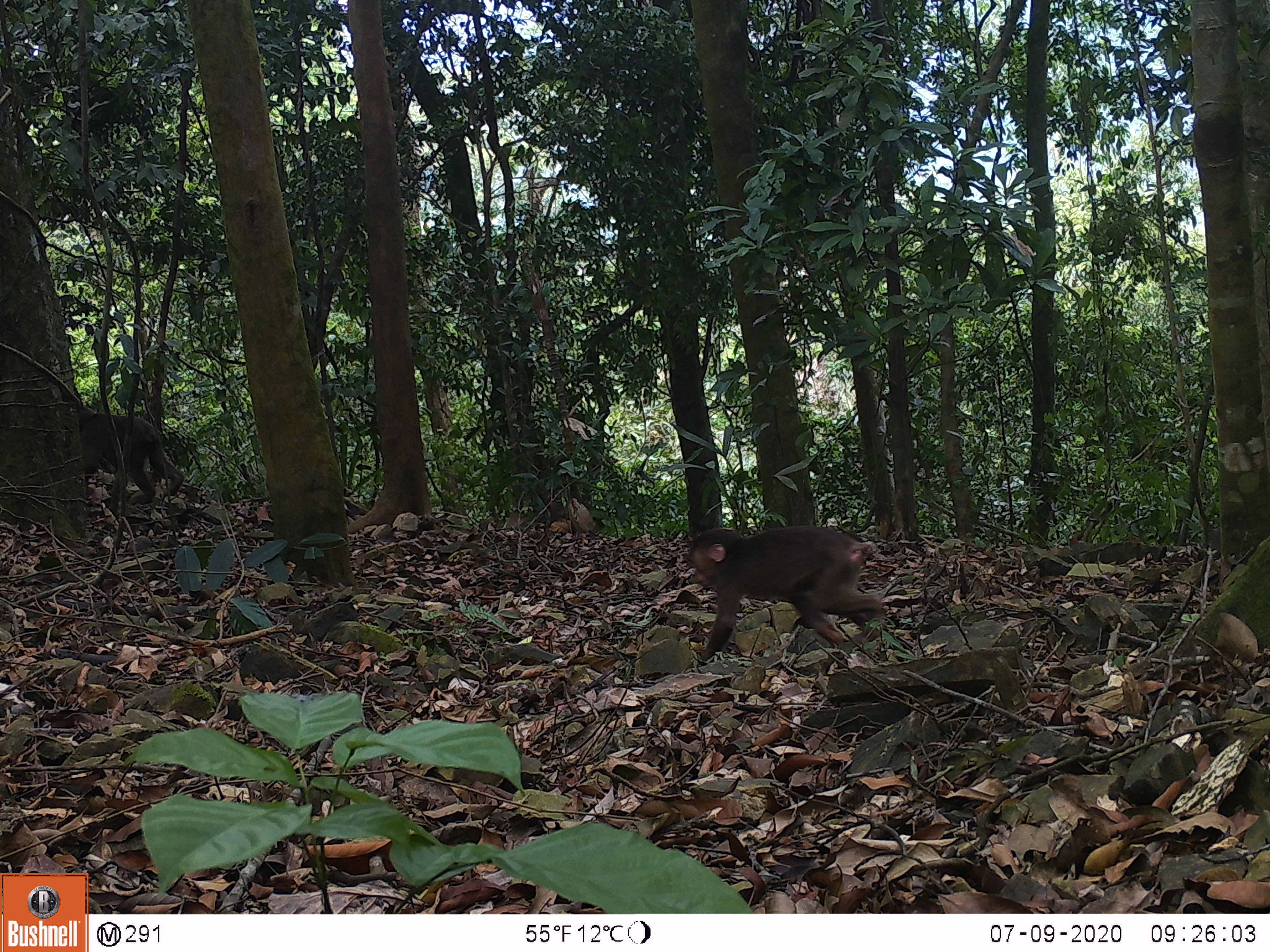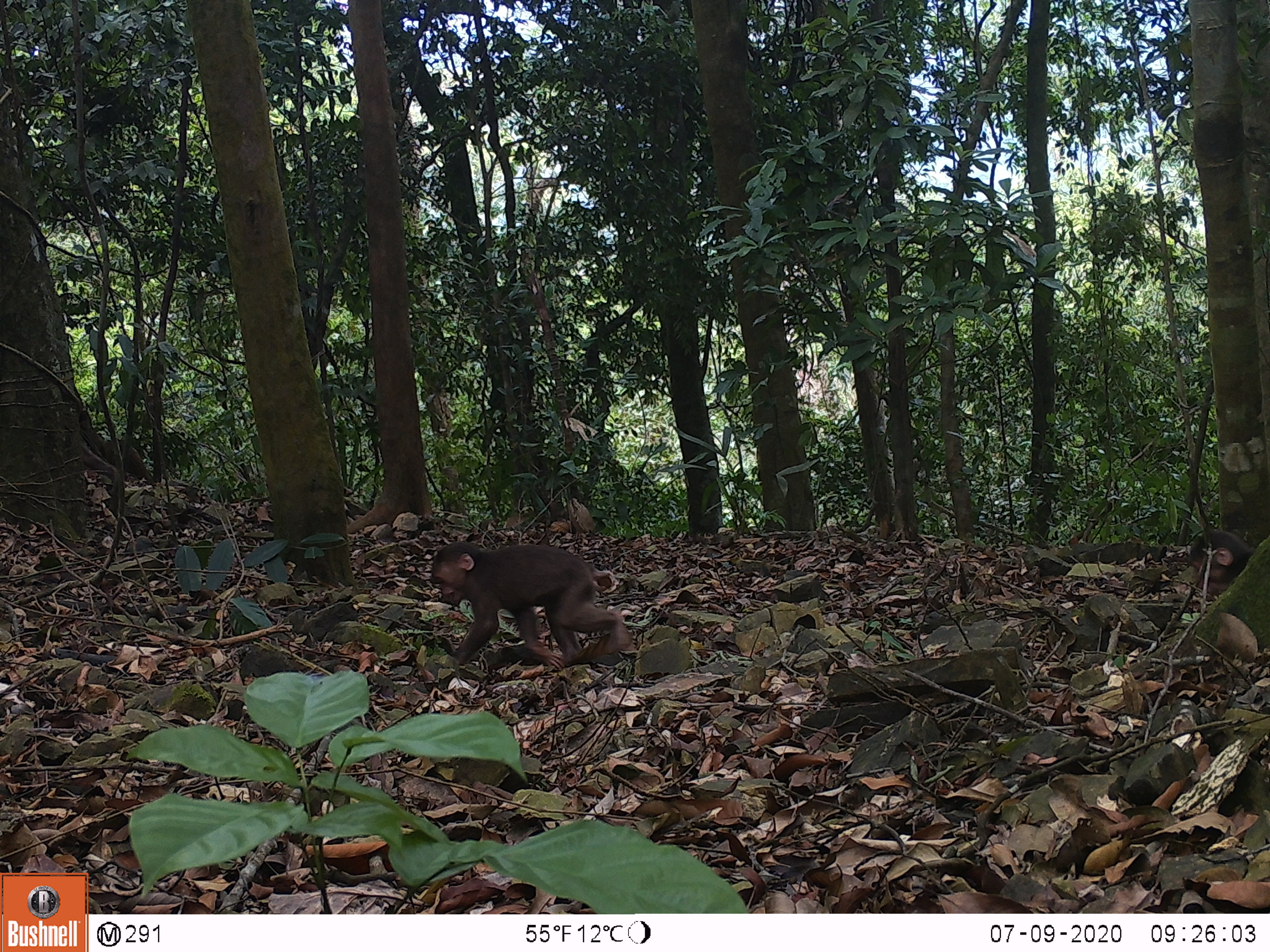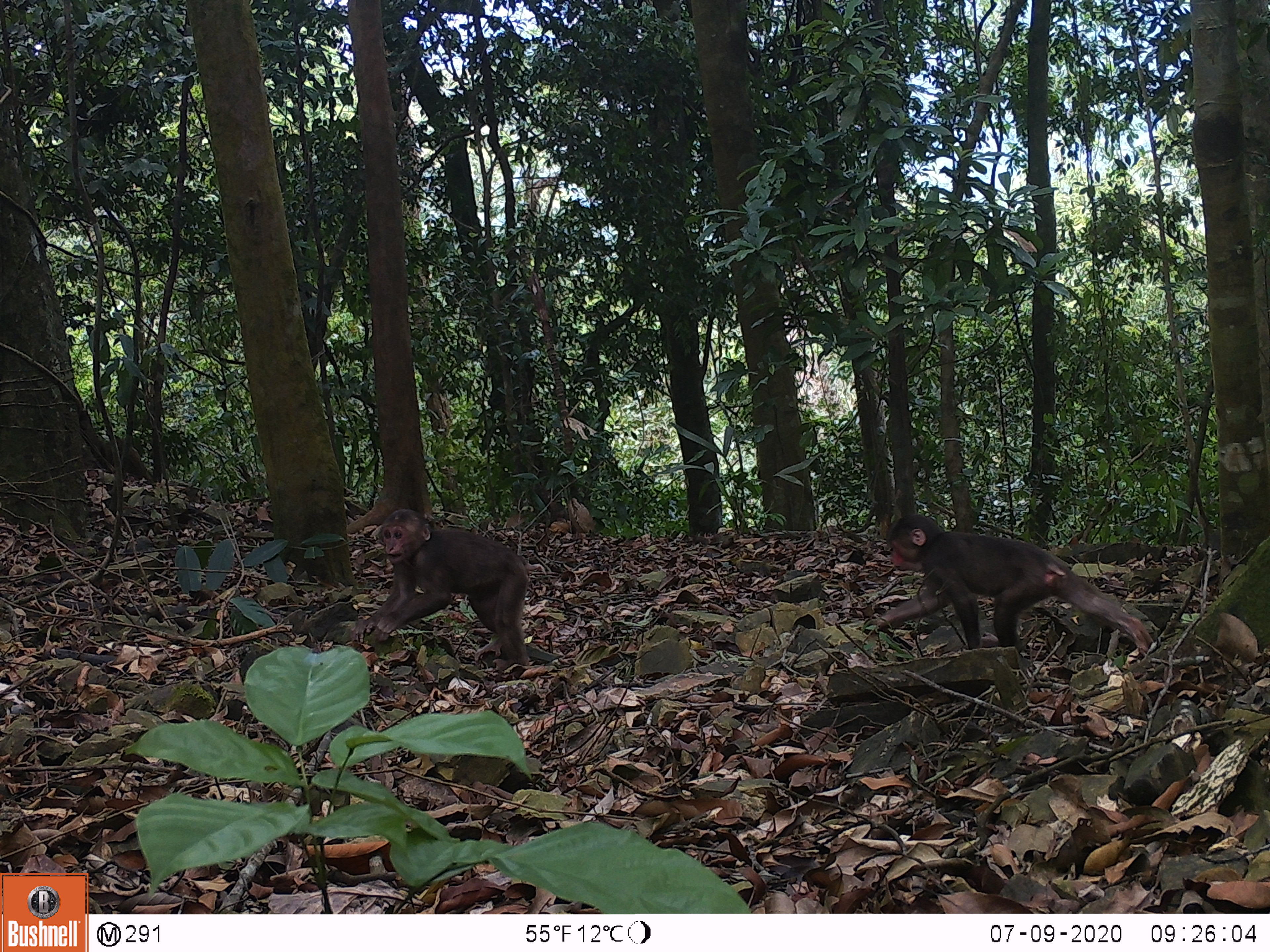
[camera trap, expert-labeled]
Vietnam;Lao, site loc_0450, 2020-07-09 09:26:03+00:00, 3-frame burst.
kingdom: Animalia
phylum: Chordata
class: Mammalia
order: Primates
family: Cercopithecidae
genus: Macaca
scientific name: Macaca arctoides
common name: stump-tailed macaque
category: stump tailed macaque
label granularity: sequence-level